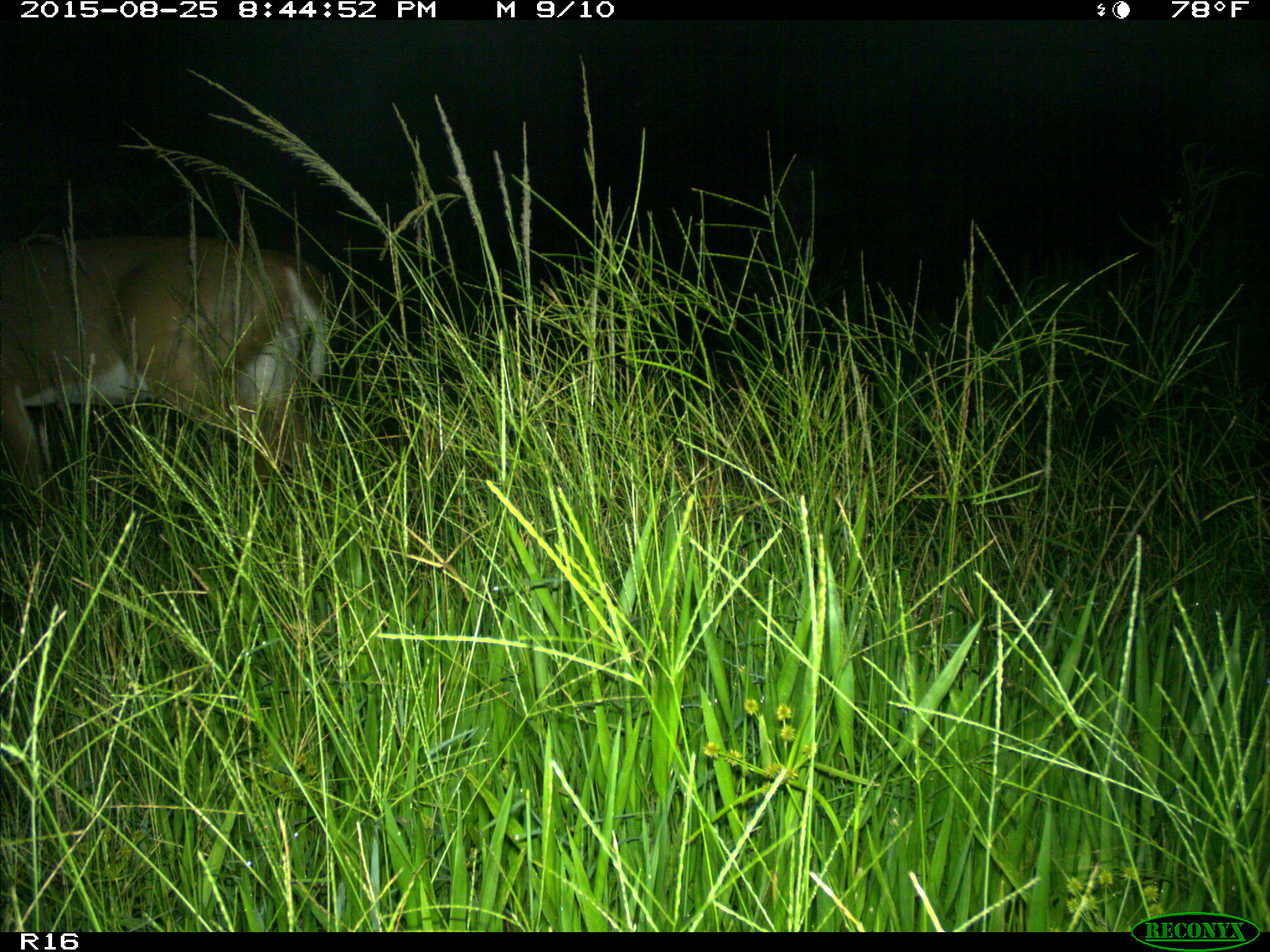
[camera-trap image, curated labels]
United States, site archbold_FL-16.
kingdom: Animalia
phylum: Chordata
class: Mammalia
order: Artiodactyla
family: Cervidae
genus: Odocoileus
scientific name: Odocoileus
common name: deer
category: unidentified deer